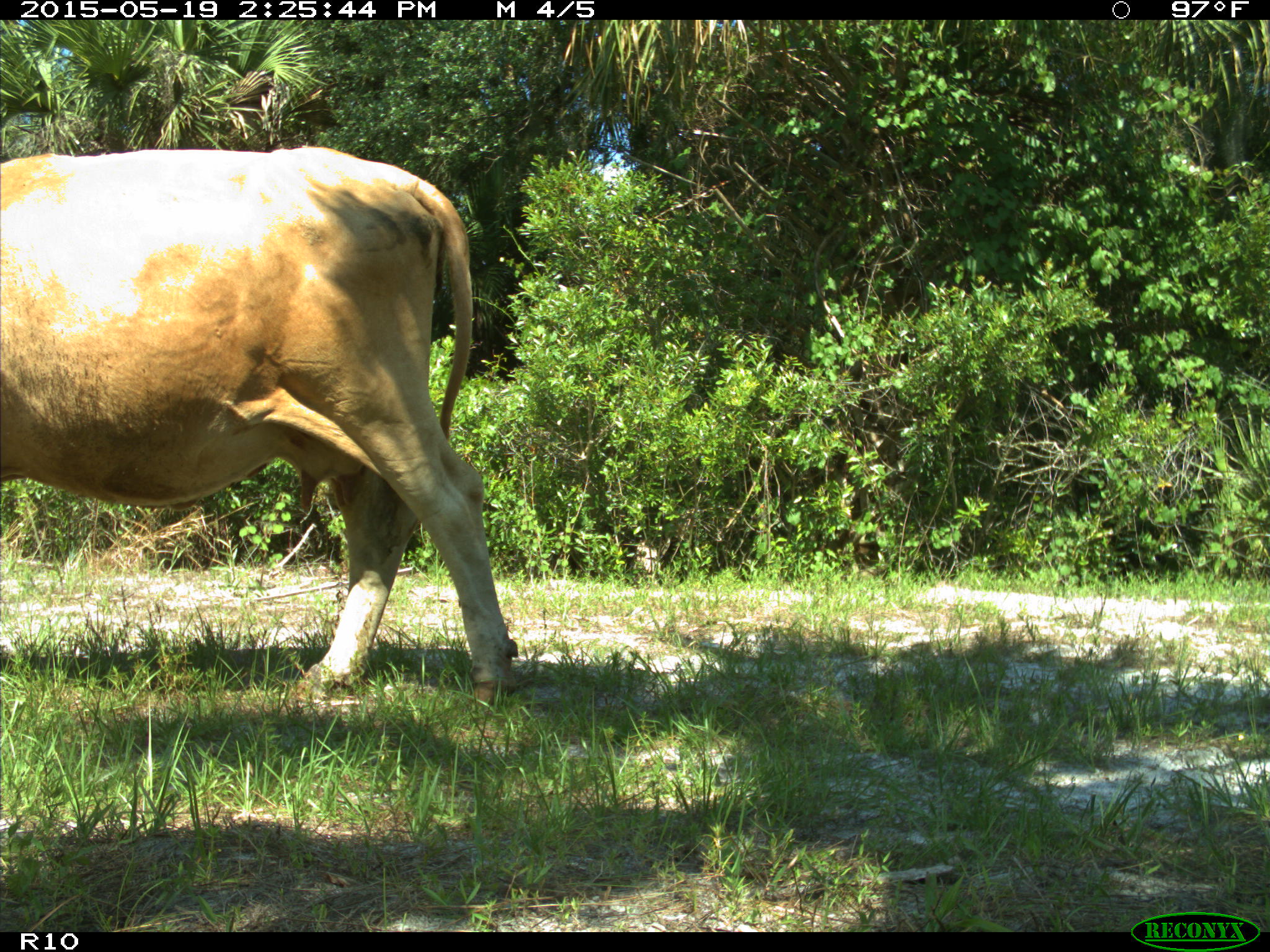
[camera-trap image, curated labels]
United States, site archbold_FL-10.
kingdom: Animalia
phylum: Chordata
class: Mammalia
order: Artiodactyla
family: Bovidae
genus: Bos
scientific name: Bos taurus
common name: domestic cow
Bos taurus (domestic cow).